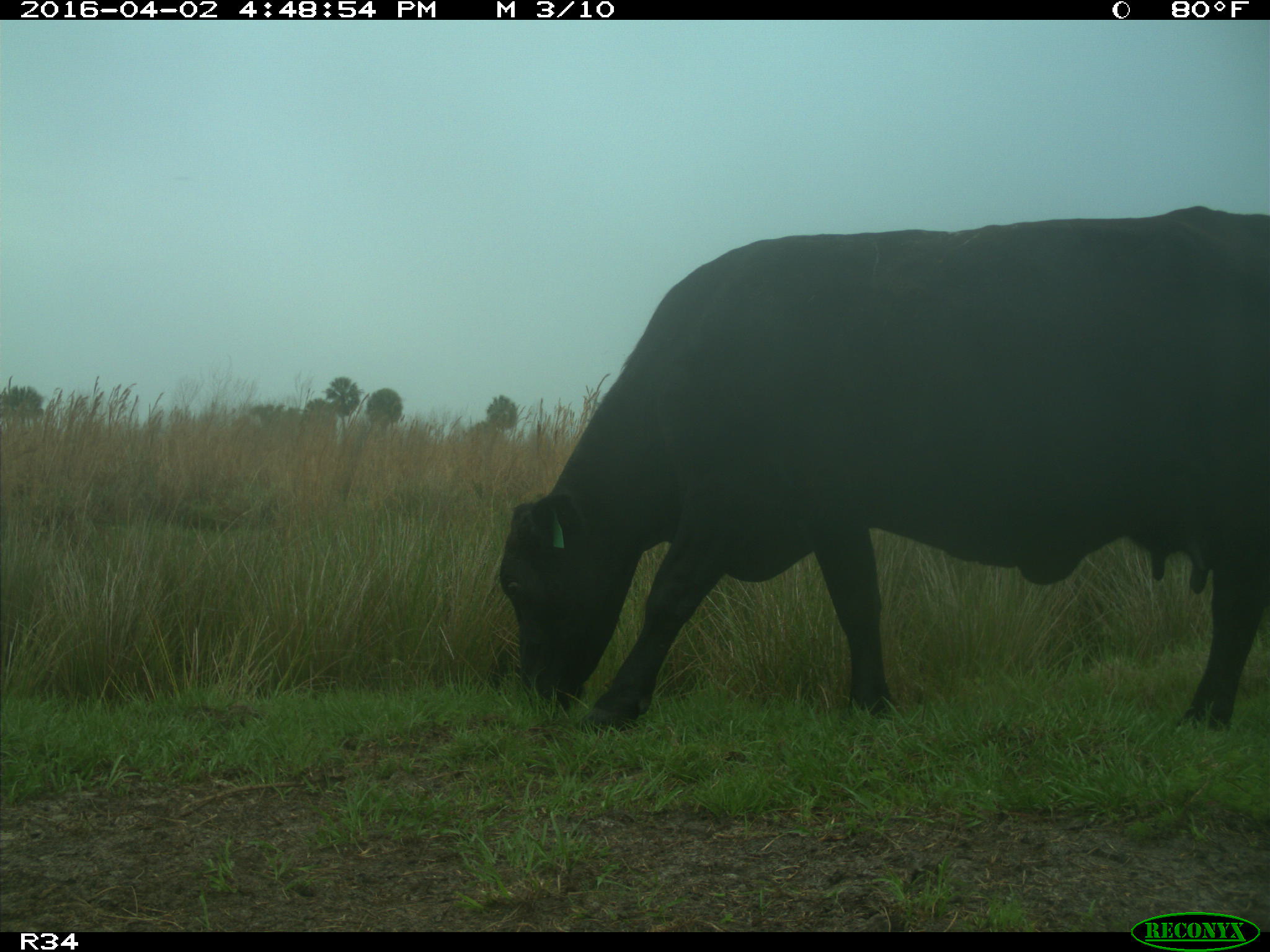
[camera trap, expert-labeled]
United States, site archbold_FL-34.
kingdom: Animalia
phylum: Chordata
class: Mammalia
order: Artiodactyla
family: Bovidae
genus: Bos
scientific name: Bos taurus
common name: domestic cow